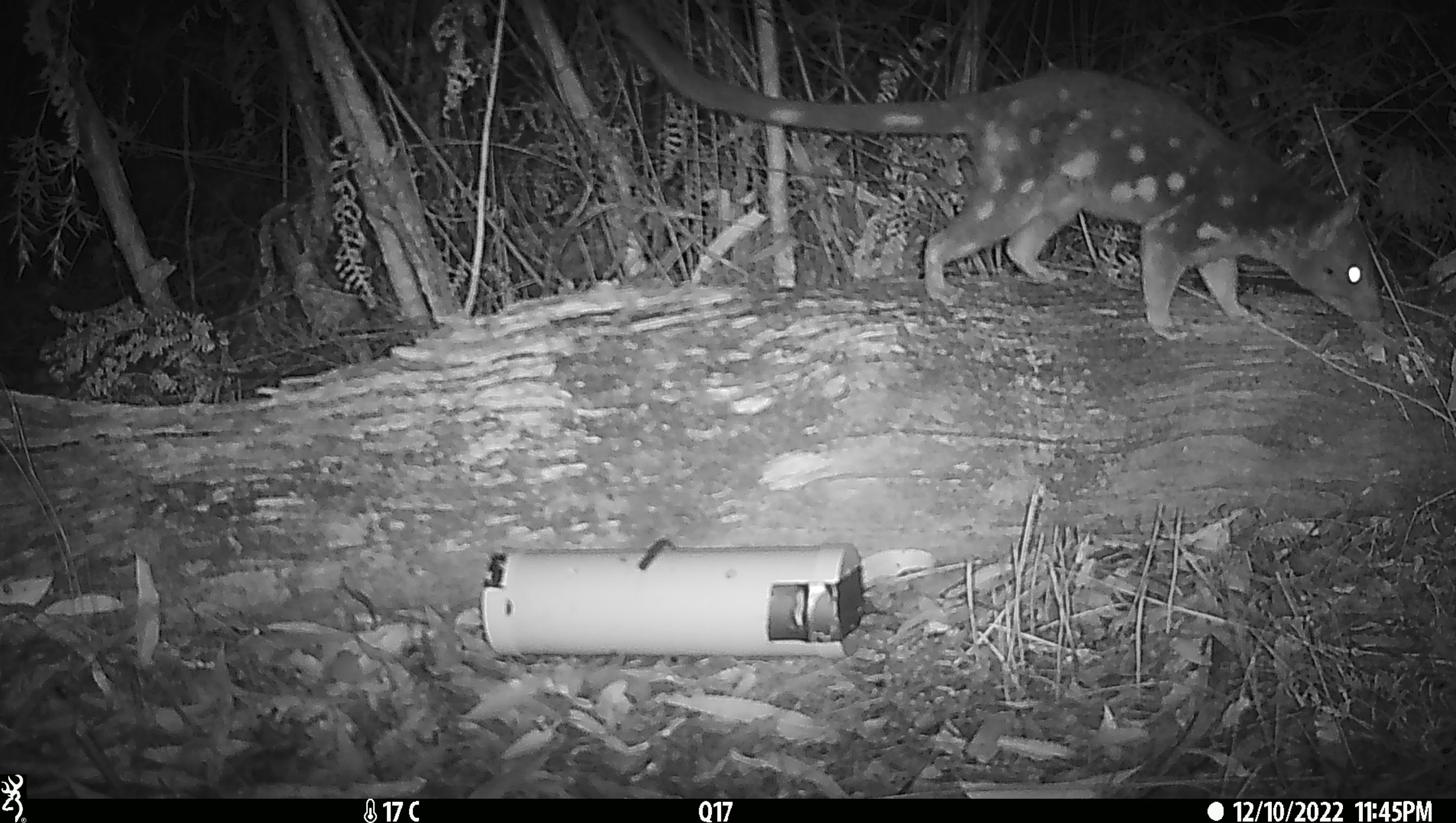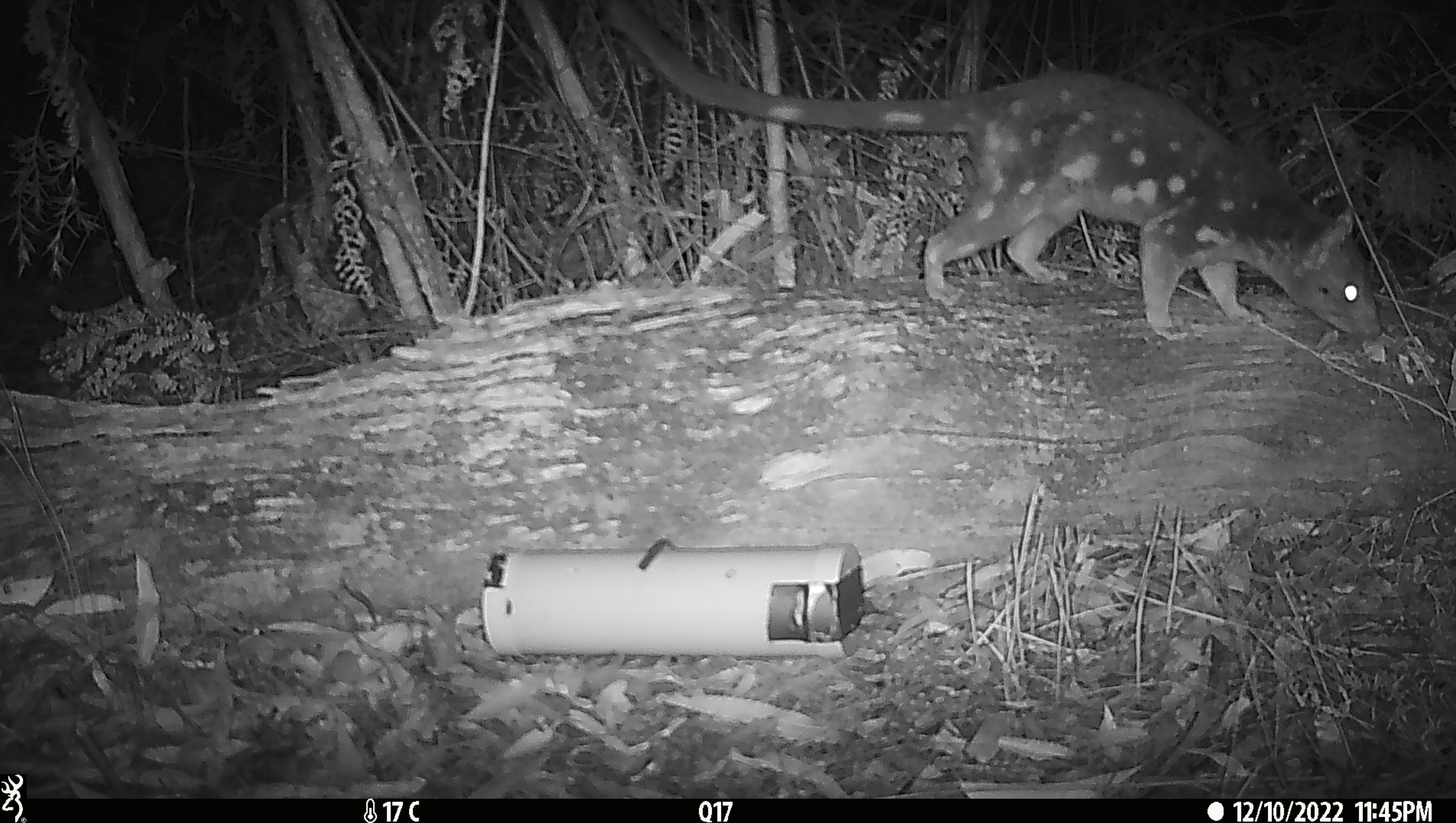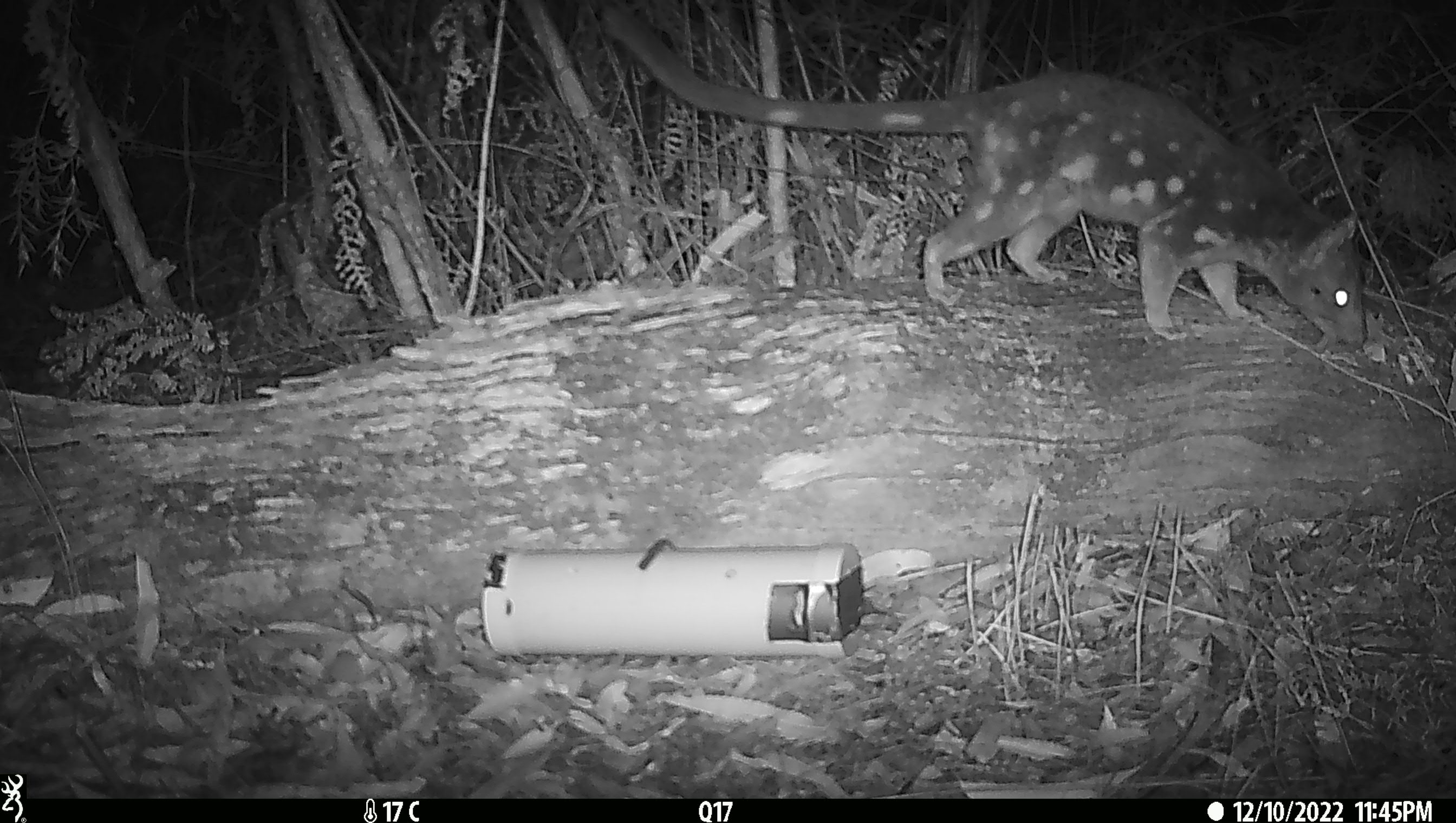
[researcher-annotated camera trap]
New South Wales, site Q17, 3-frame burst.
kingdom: Animalia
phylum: Chordata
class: Mammalia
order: Dasyuromorphia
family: Dasyuridae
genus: Dasyurus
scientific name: Dasyurus maculatus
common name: spotted-tailed quoll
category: quoll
Quoll (spotted-tailed quoll) (Dasyurus maculatus).